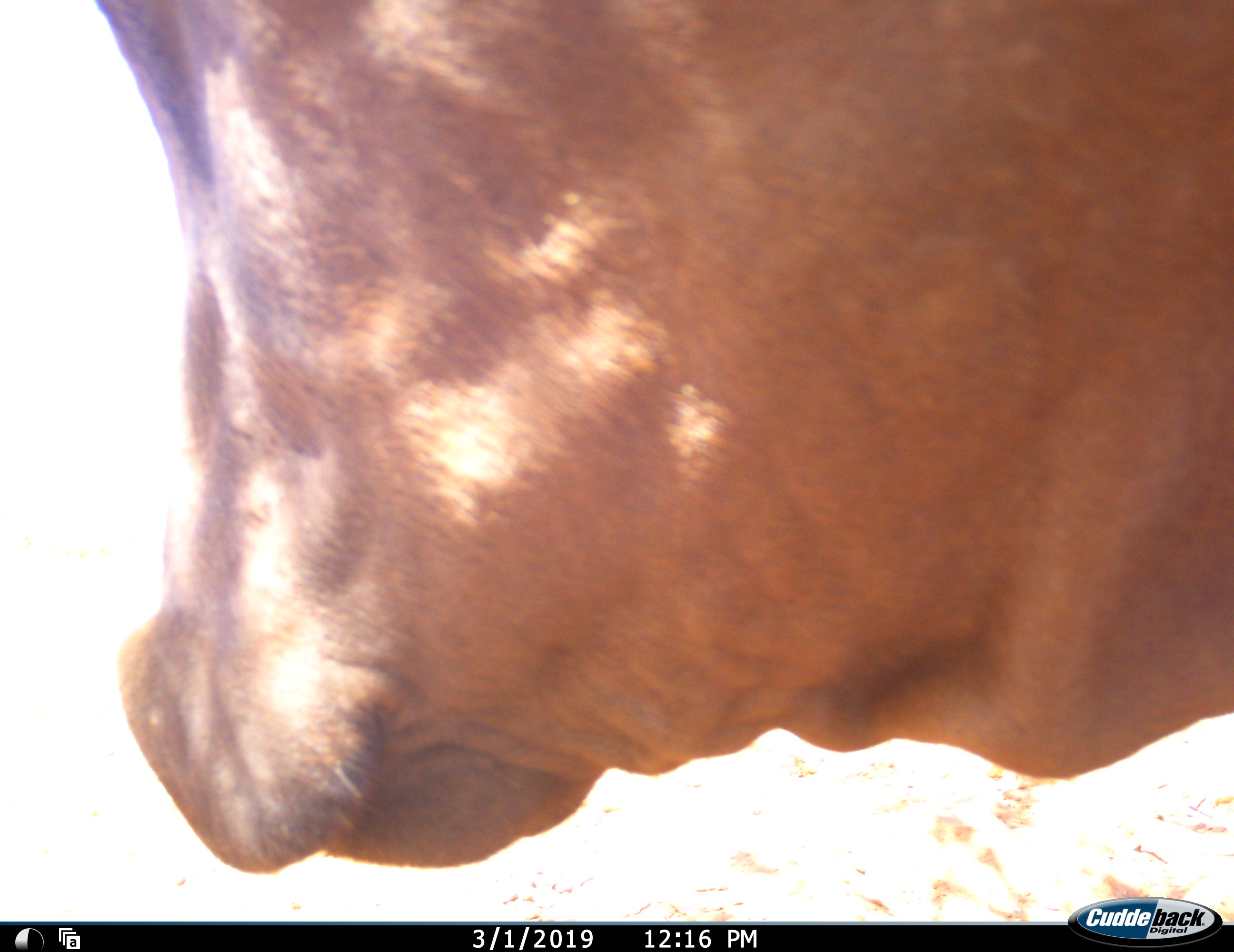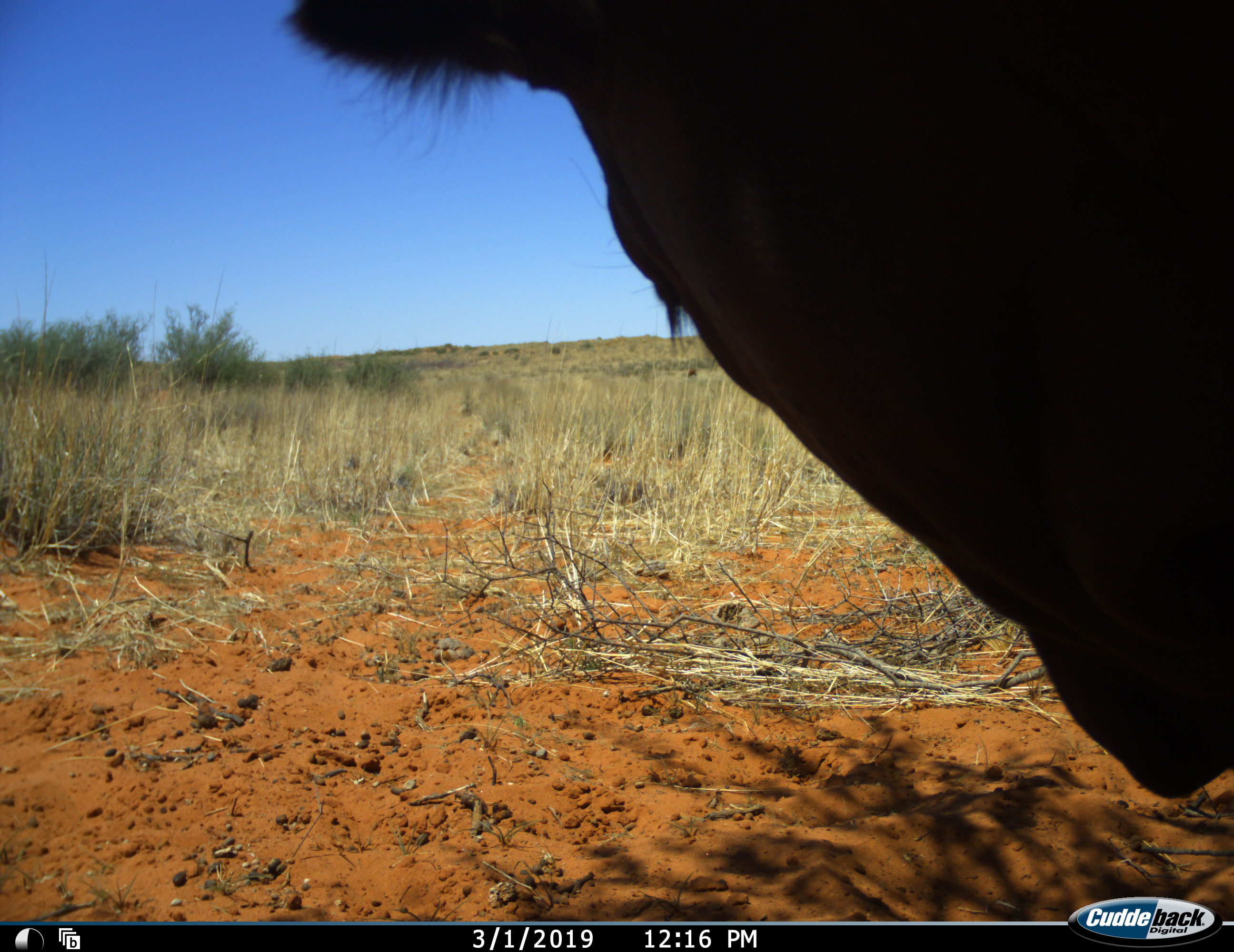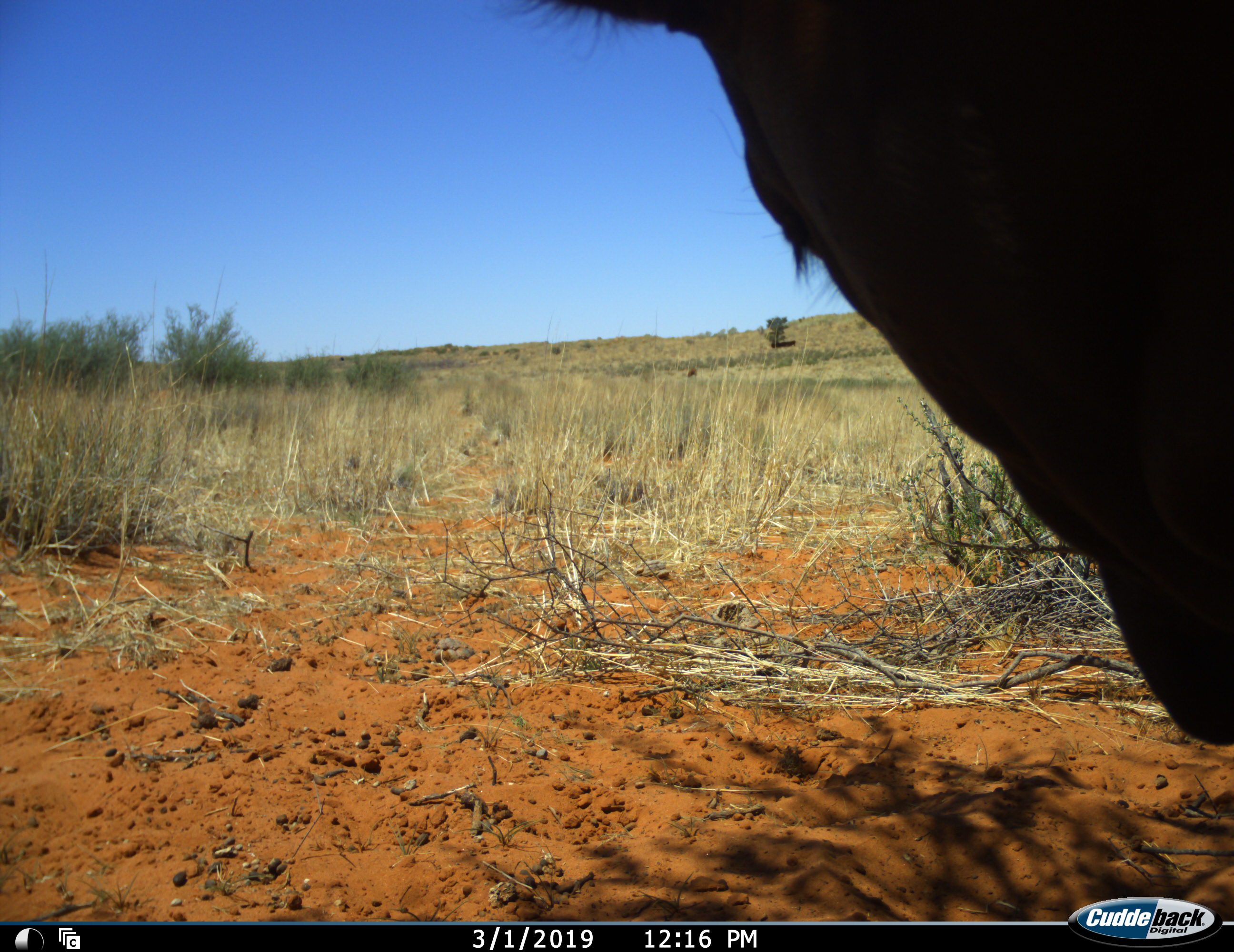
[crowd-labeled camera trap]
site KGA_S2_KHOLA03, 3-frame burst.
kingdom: Animalia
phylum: Chordata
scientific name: Vertebrata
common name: domestic animal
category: domesticanimal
Domesticanimal (domestic animal) (Vertebrata), count 1. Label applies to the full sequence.